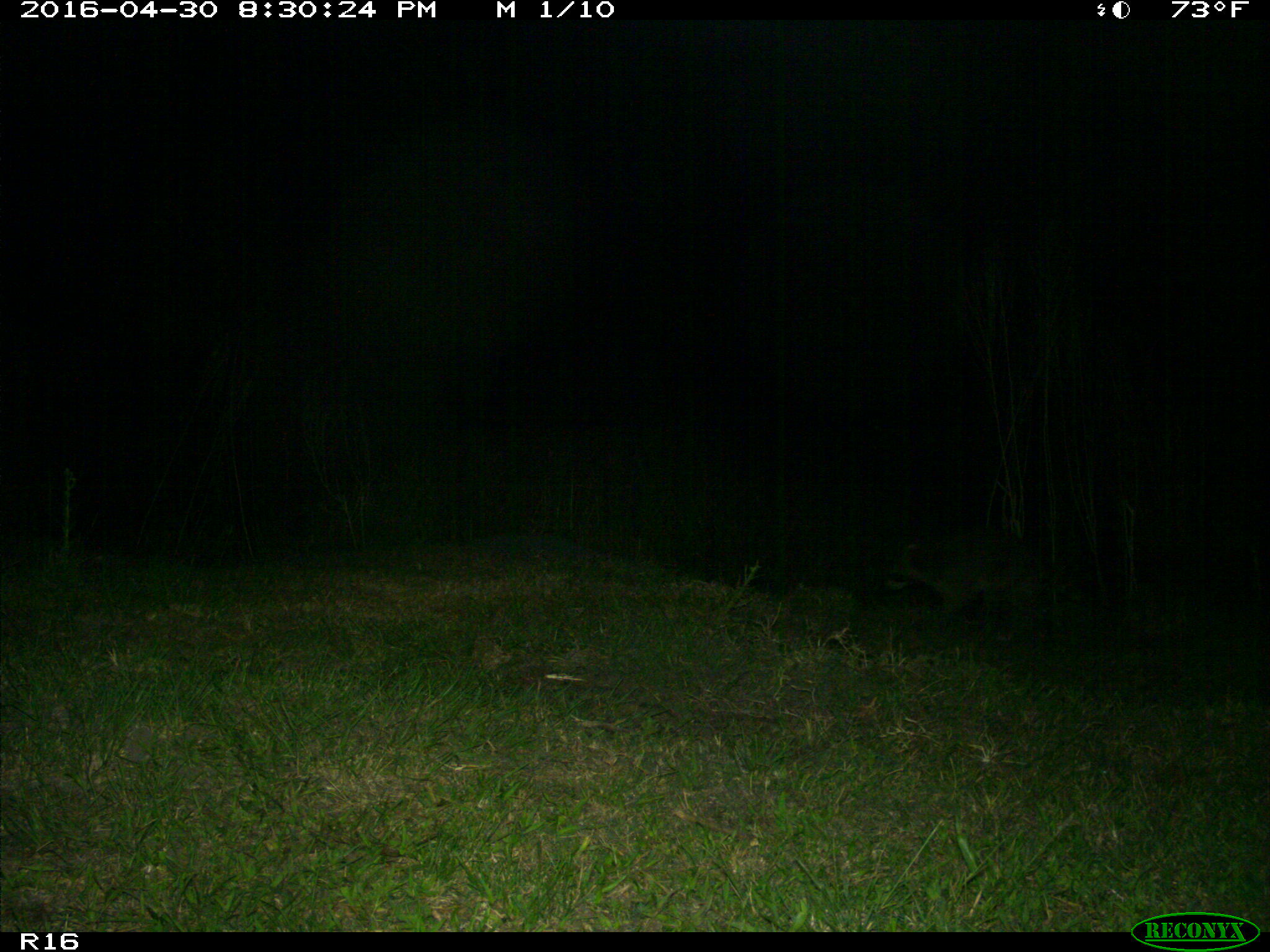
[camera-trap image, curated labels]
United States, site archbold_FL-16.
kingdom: Animalia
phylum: Chordata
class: Mammalia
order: Carnivora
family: Procyonidae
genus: Procyon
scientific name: Procyon lotor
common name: common raccoon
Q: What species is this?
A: Procyon lotor (common raccoon).